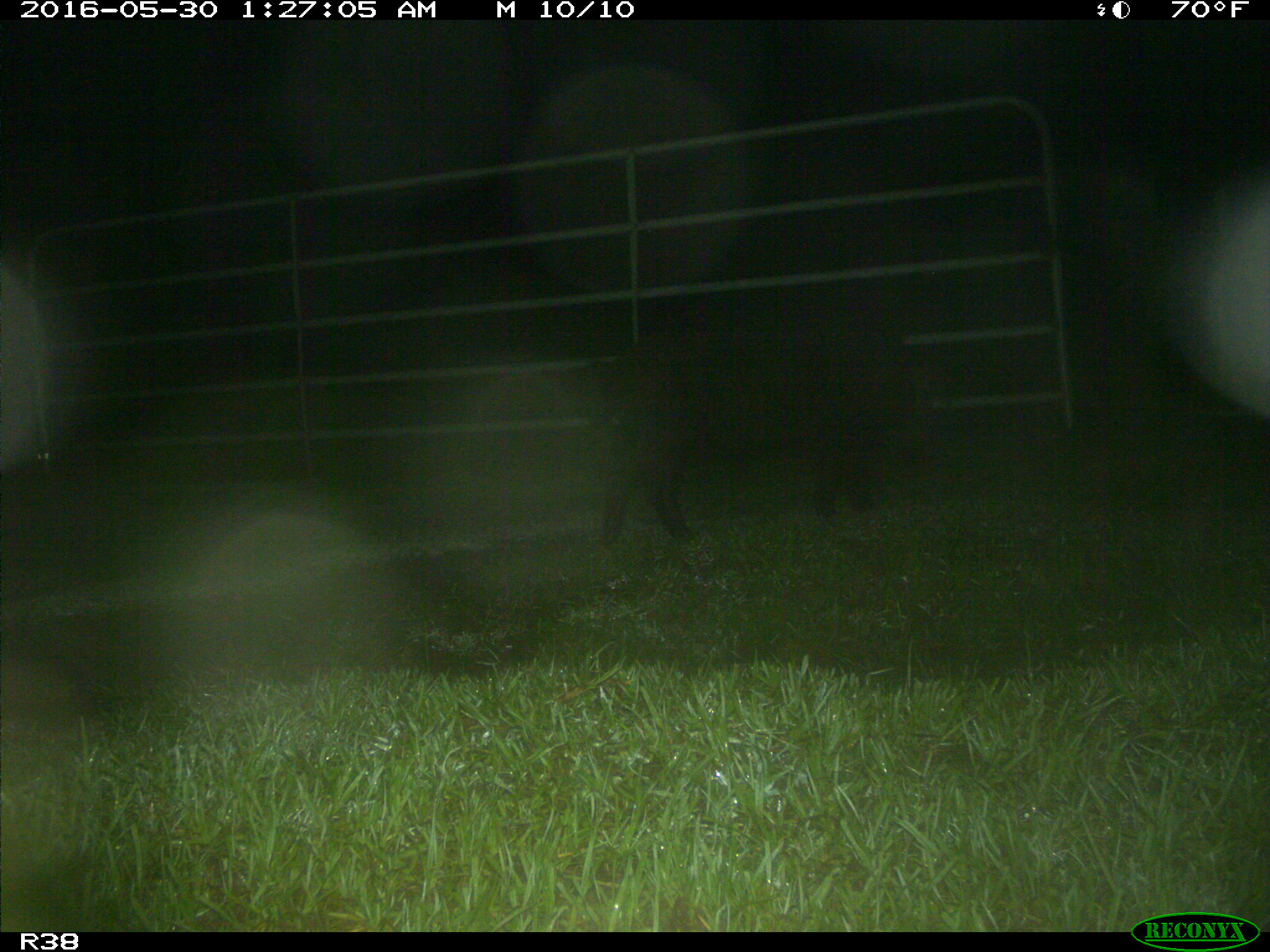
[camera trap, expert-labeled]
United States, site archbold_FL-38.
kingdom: Animalia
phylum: Chordata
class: Mammalia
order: Artiodactyla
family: Suidae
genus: Sus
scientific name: Sus scrofa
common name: wild boar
Sus scrofa (wild boar).